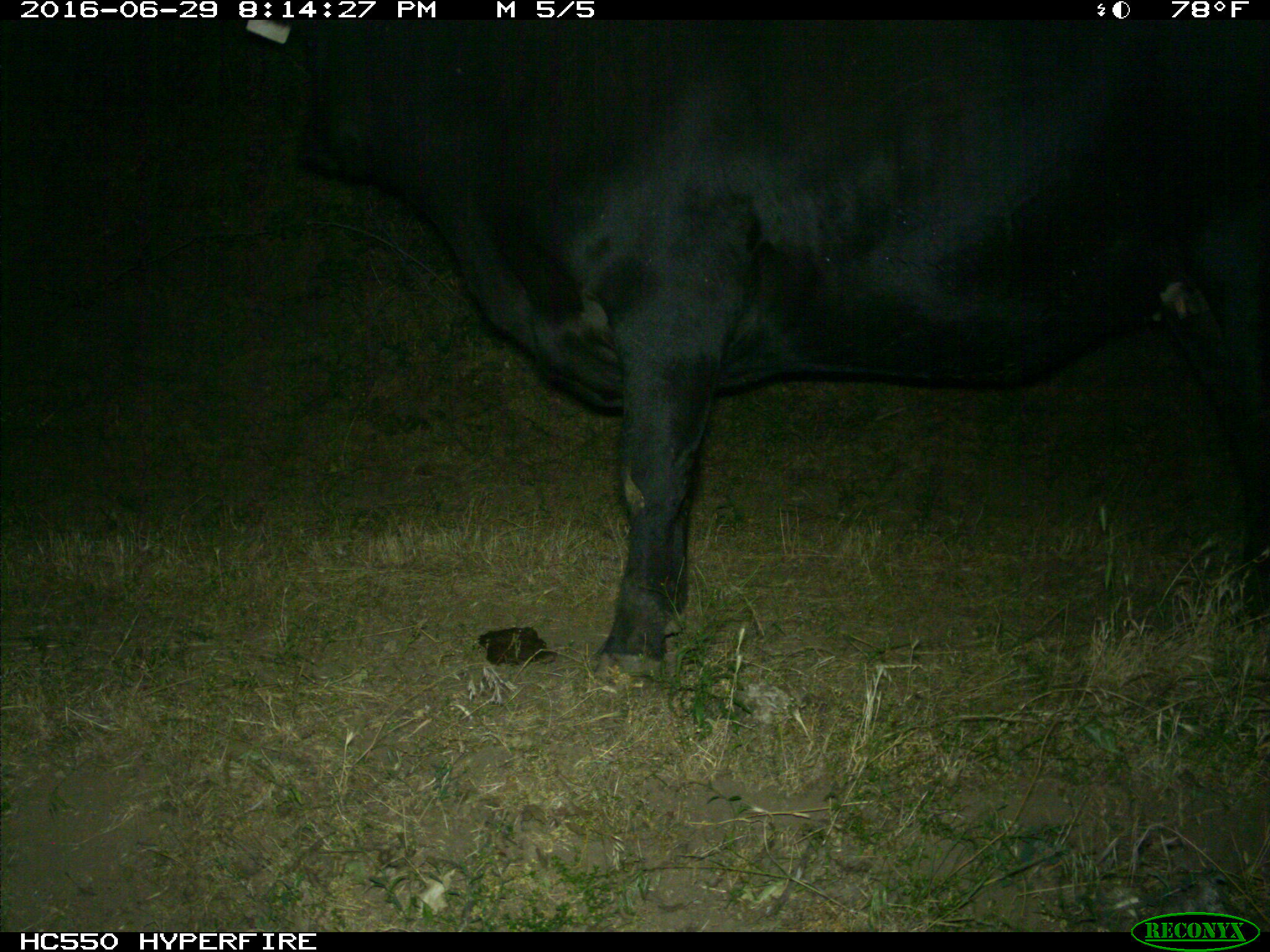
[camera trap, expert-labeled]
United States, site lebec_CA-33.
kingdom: Animalia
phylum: Chordata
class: Mammalia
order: Artiodactyla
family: Bovidae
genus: Bos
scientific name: Bos taurus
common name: domestic cow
Bos taurus (domestic cow).